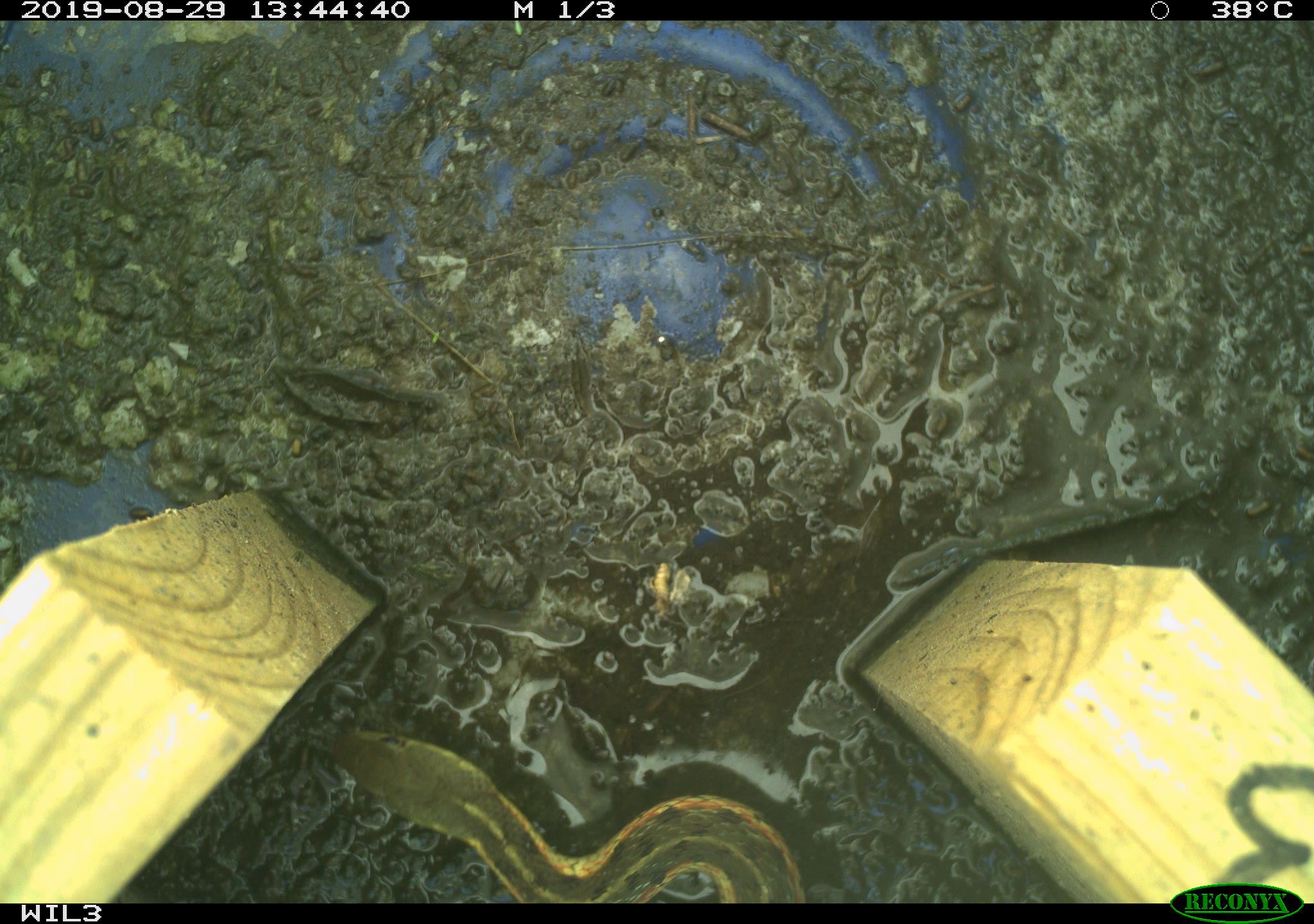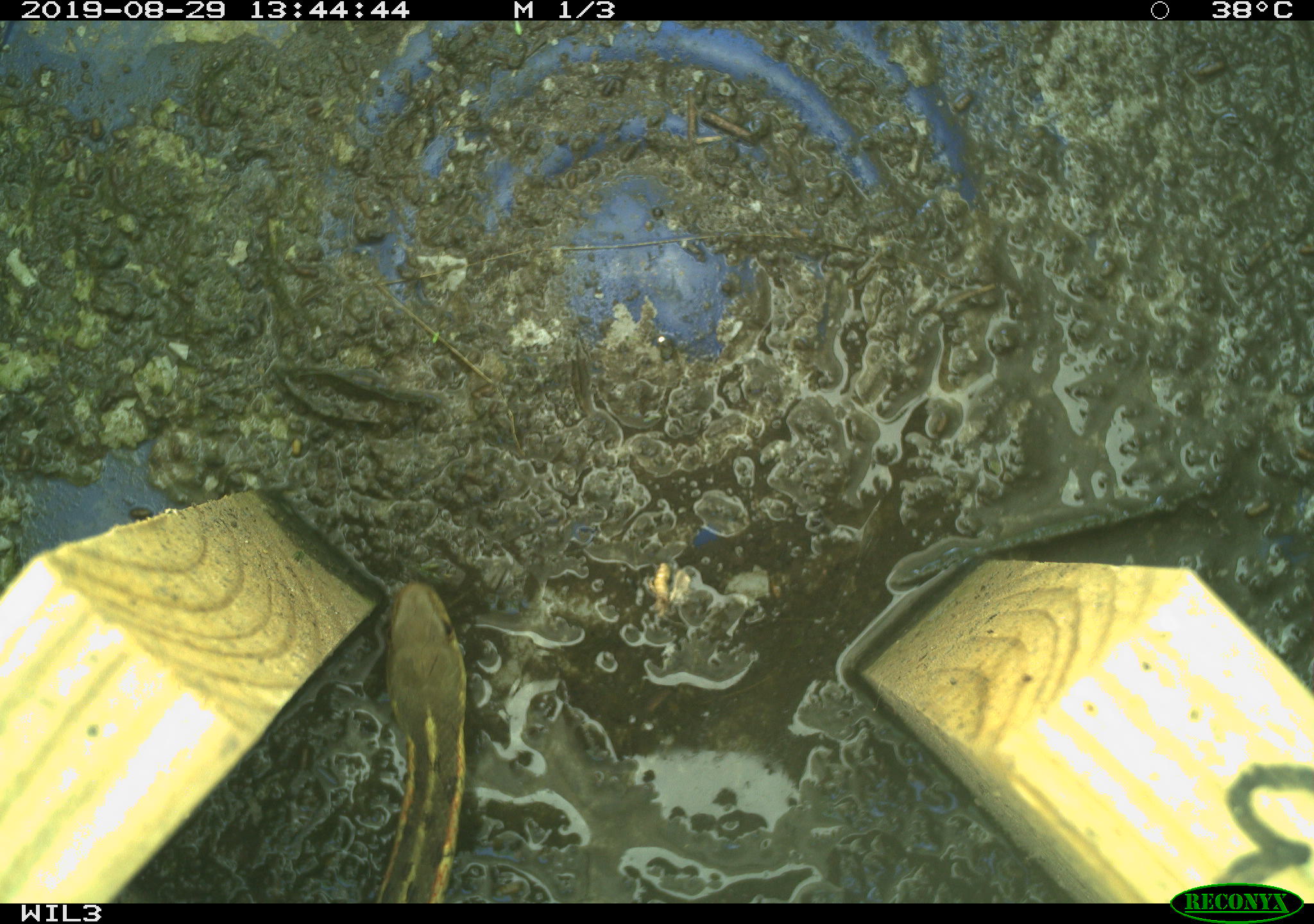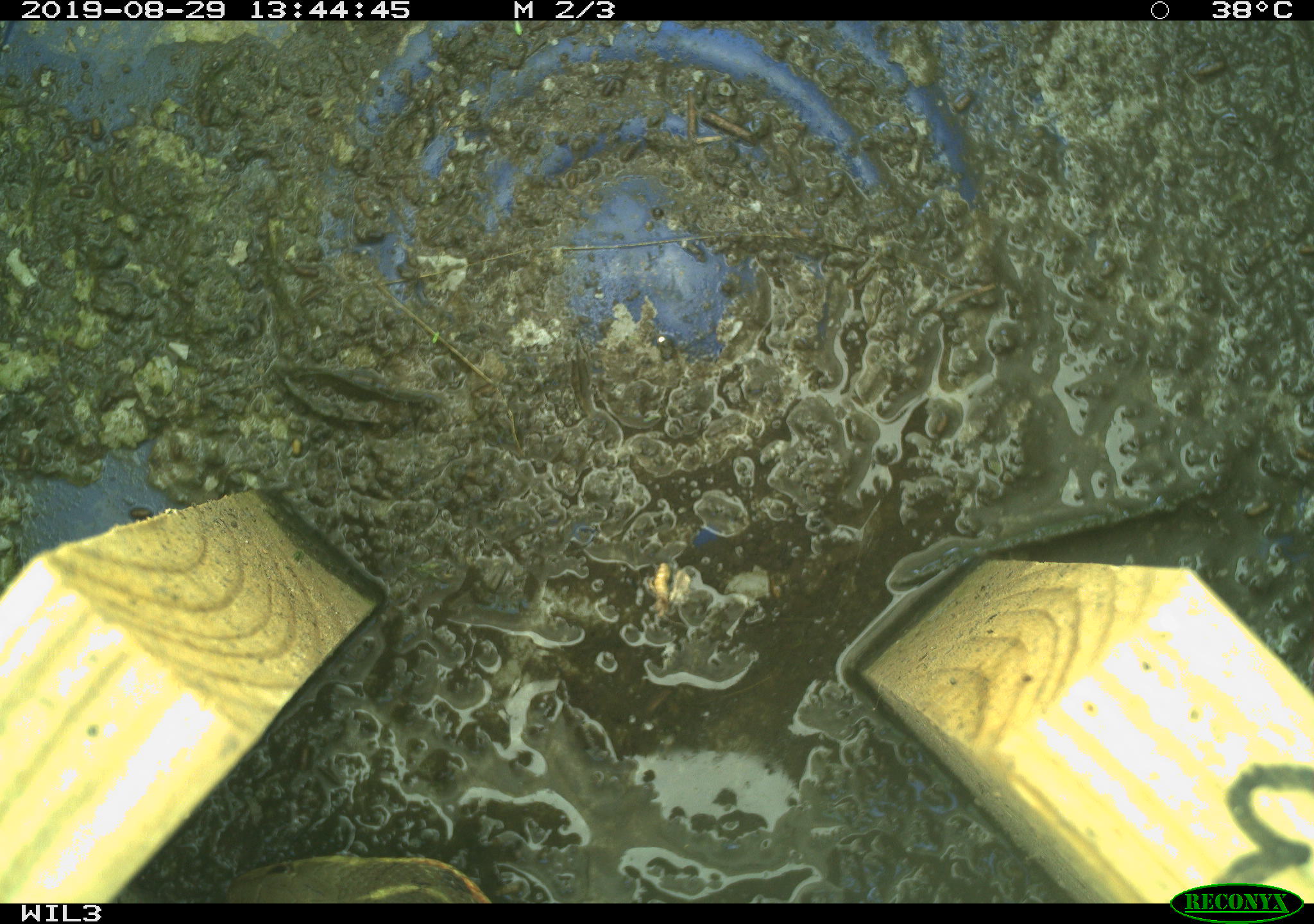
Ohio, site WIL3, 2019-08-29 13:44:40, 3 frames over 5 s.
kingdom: Animalia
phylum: Chordata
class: Reptilia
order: Squamata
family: Colubridae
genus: Thamnophis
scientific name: Thamnophis sirtalis sirtalis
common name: eastern gartersnake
Eastern gartersnake (Thamnophis sirtalis sirtalis).